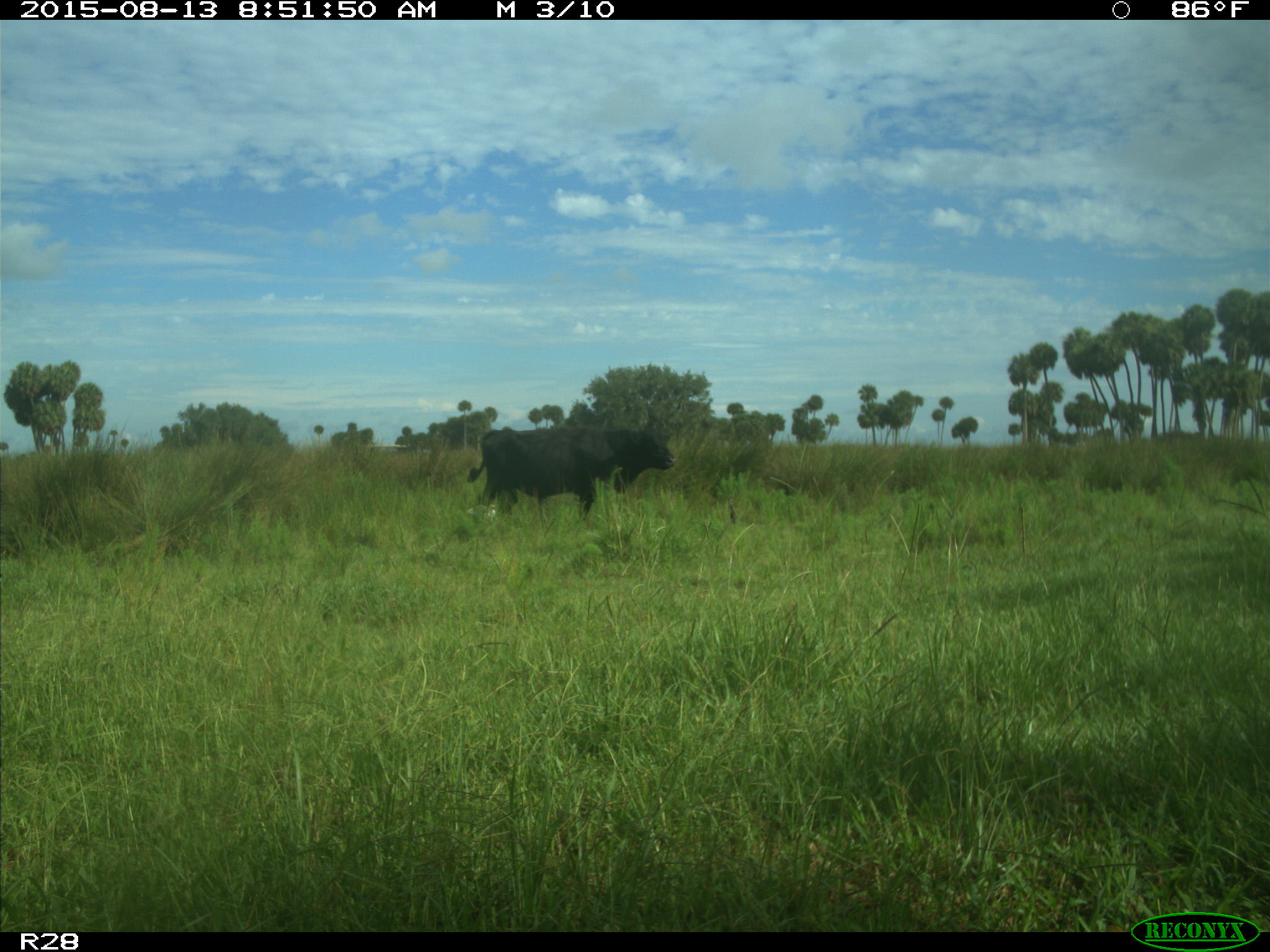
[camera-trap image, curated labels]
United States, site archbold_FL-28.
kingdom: Animalia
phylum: Chordata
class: Mammalia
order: Artiodactyla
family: Bovidae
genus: Bos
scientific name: Bos taurus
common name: domestic cow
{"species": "Bos taurus (domestic cow)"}